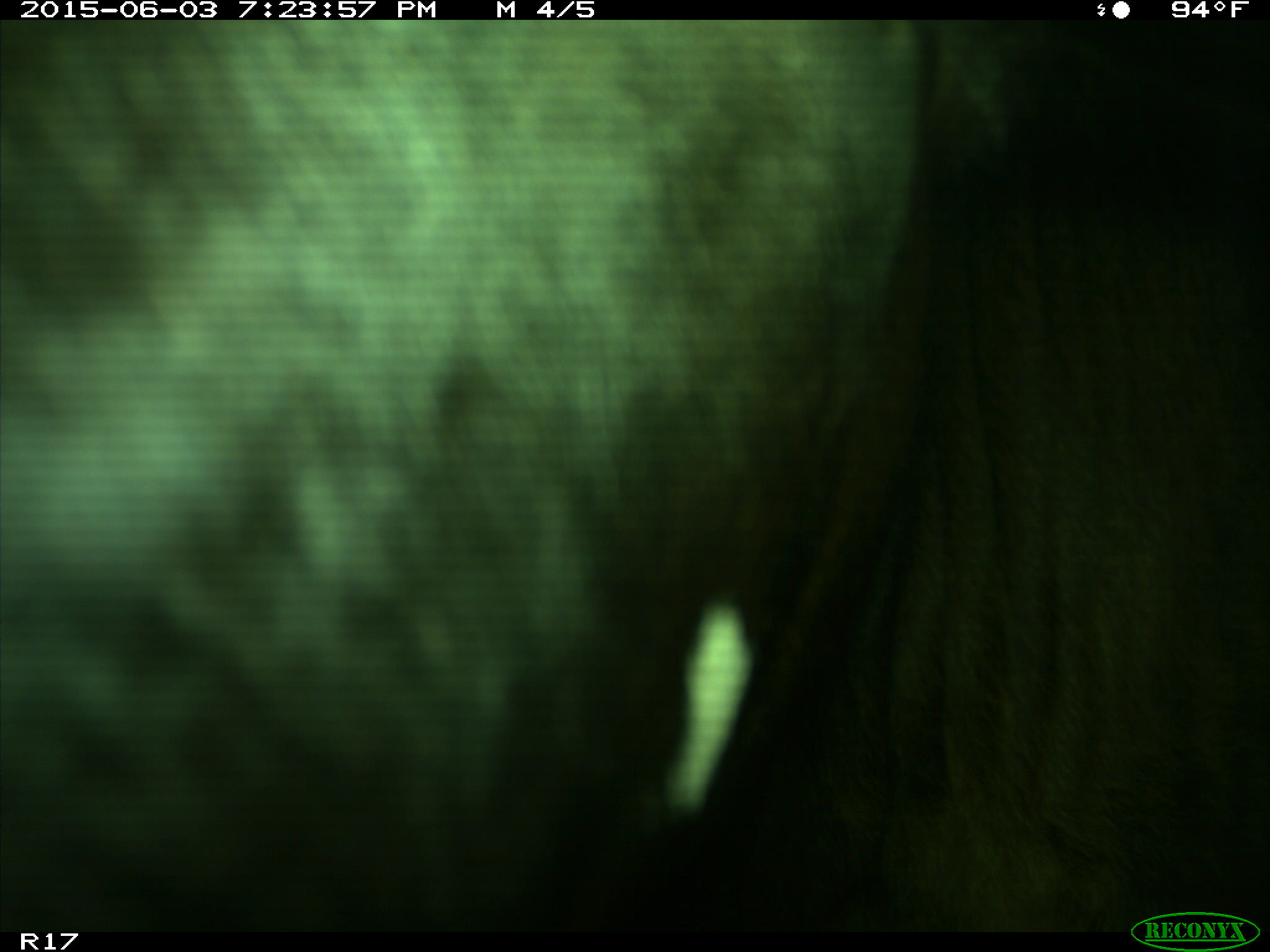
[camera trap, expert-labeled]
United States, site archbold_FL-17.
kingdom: Animalia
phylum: Chordata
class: Mammalia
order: Artiodactyla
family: Bovidae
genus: Bos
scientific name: Bos taurus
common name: domestic cow